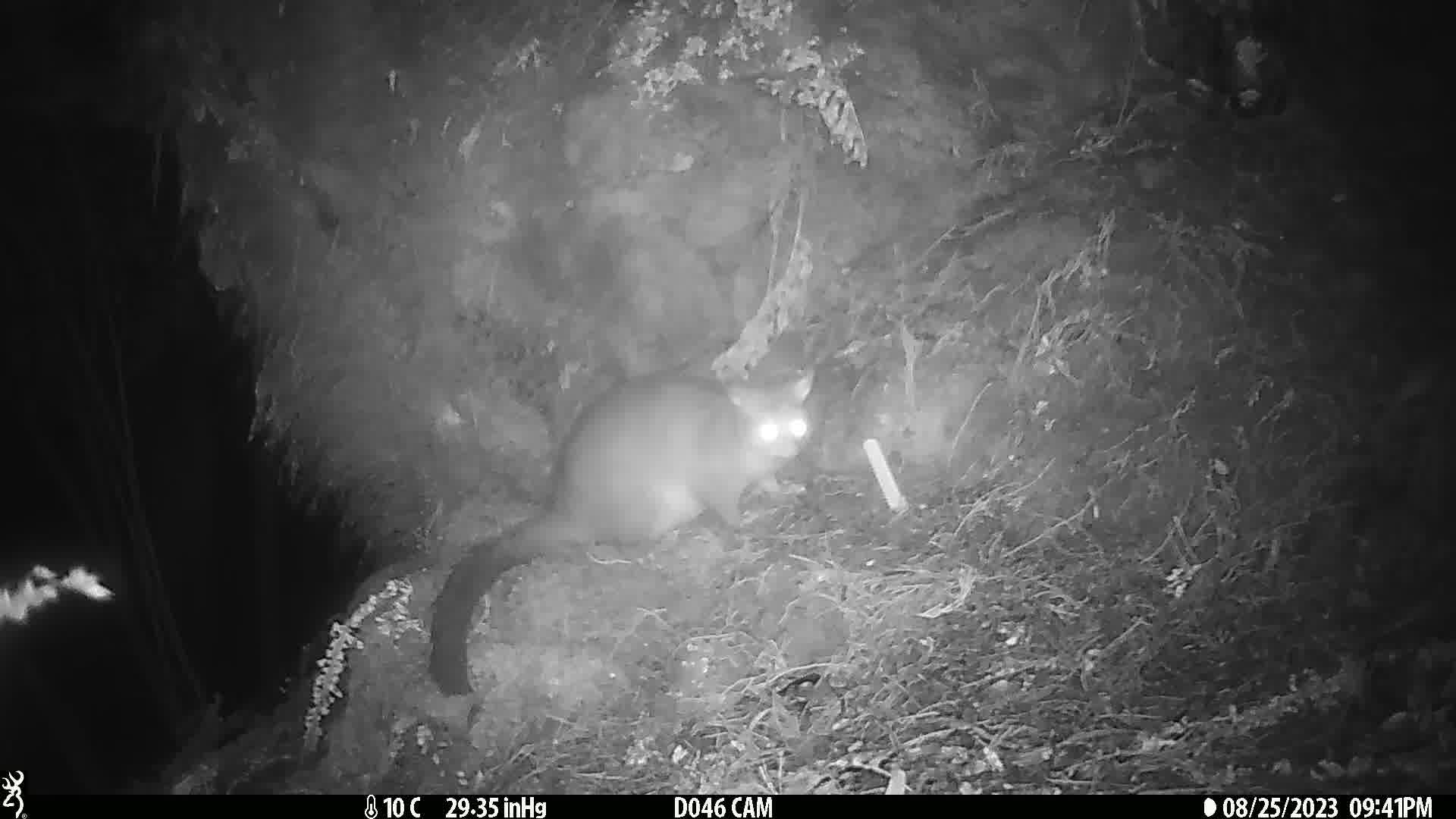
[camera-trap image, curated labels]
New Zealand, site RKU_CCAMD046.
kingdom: Animalia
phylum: Chordata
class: Mammalia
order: Diprotodontia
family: Phalangeridae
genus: Trichosurus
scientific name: Trichosurus vulpecula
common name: common brushtail possum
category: possum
Possum (common brushtail possum) (Trichosurus vulpecula).